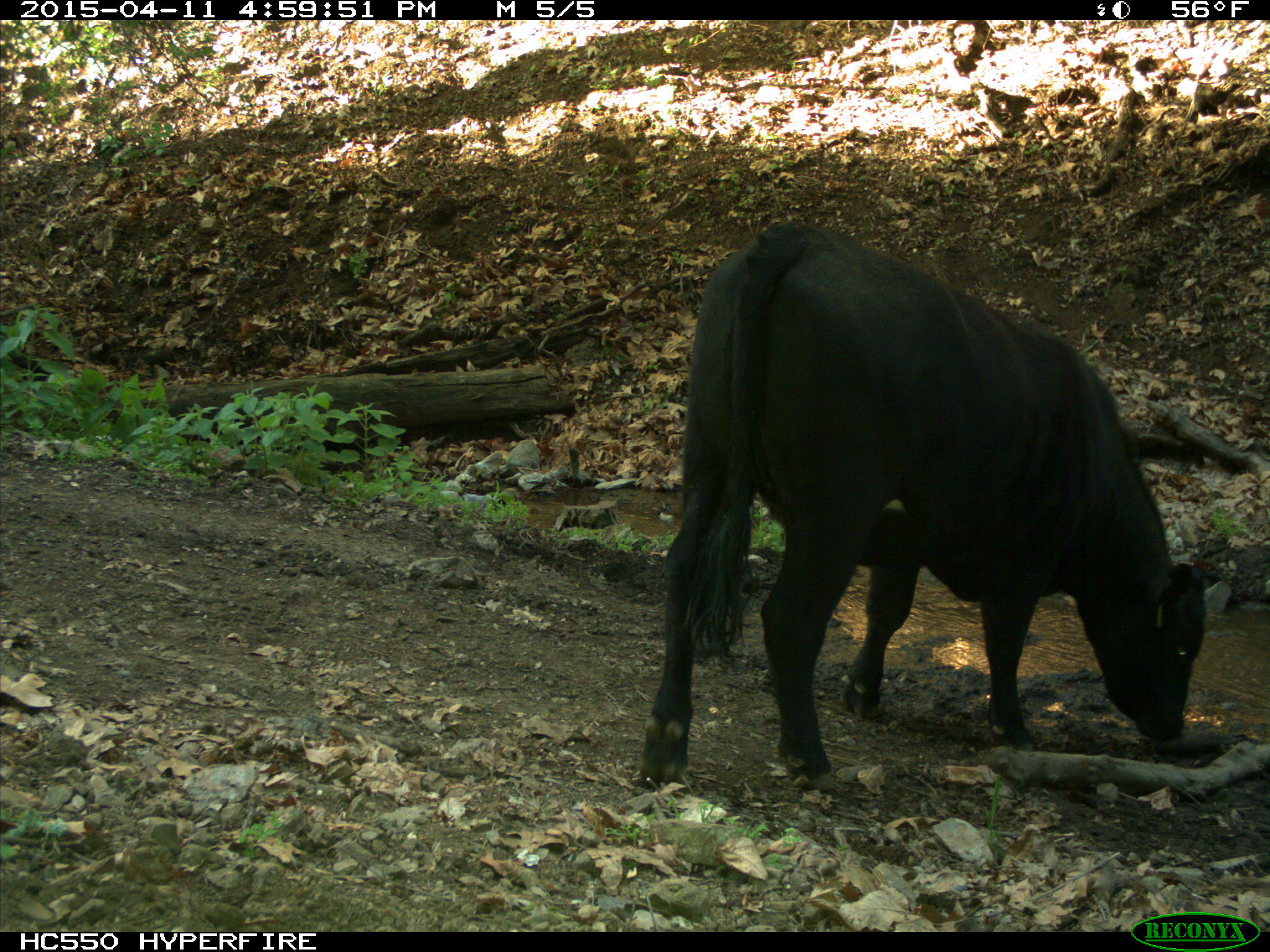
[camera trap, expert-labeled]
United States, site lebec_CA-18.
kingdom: Animalia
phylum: Chordata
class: Mammalia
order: Artiodactyla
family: Bovidae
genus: Bos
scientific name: Bos taurus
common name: domestic cow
Bos taurus (domestic cow).